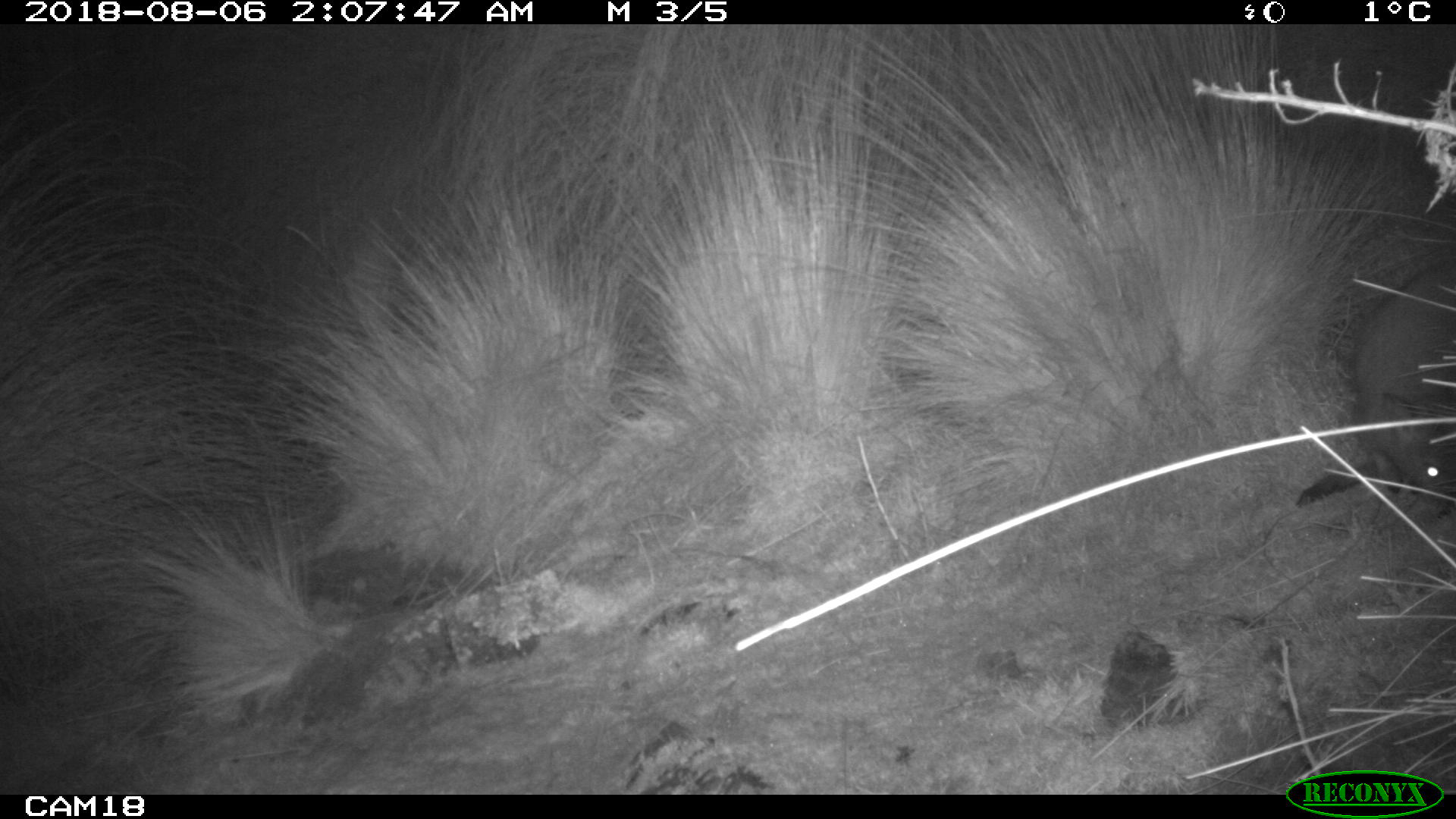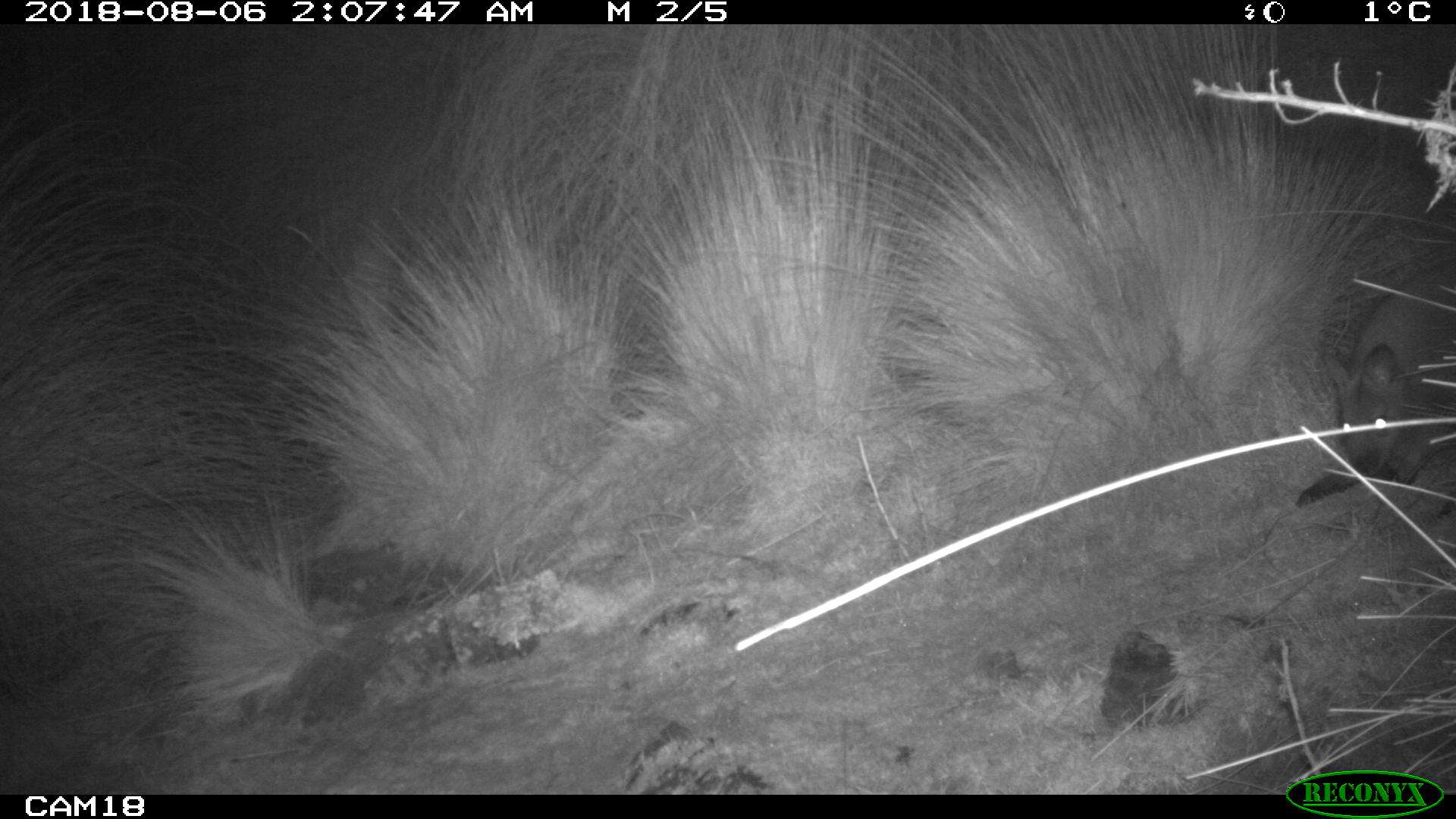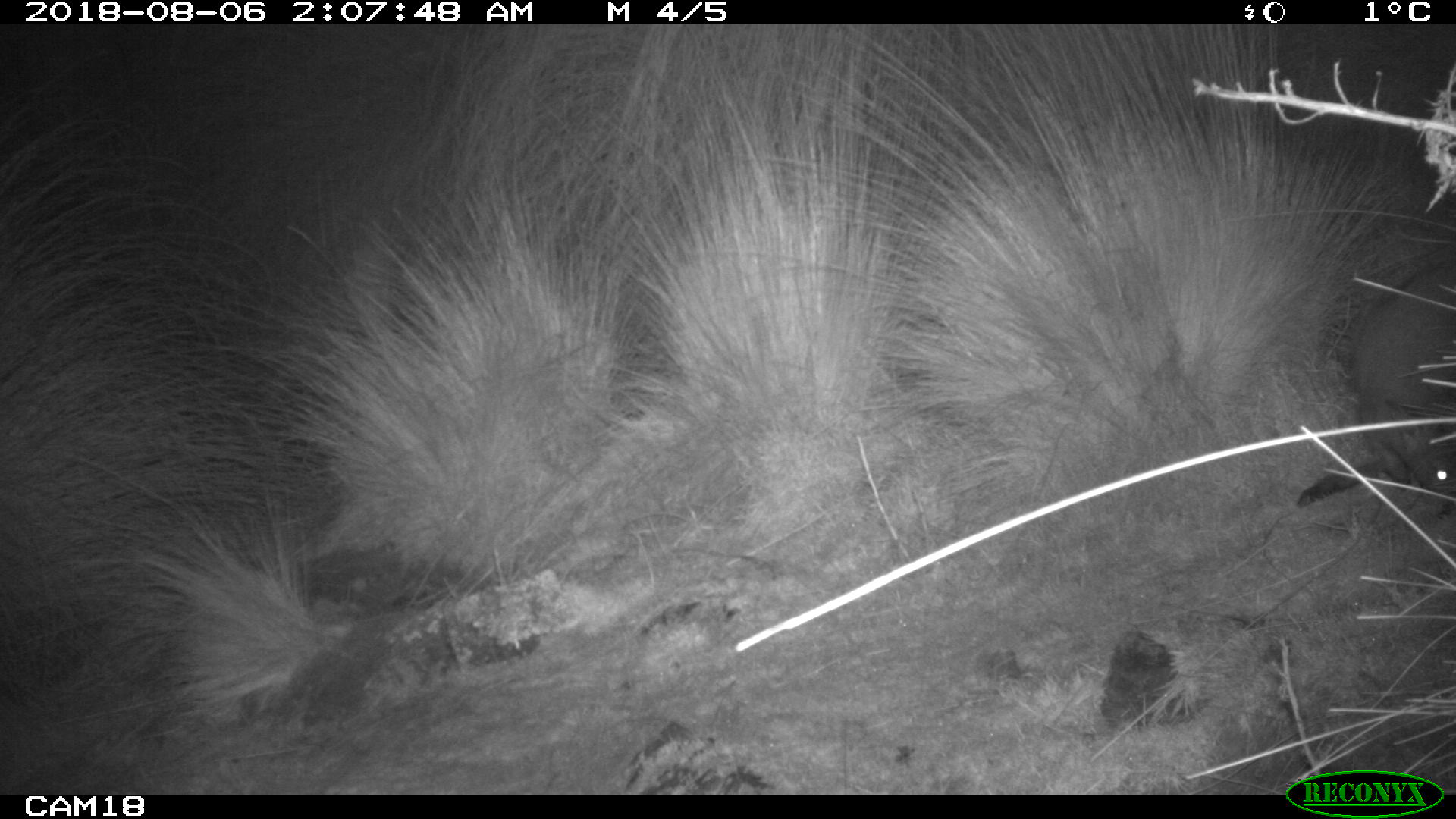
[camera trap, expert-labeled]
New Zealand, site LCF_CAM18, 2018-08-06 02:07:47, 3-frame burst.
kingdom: Animalia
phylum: Chordata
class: Mammalia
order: Diprotodontia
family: Macropodidae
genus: Notamacropus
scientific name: Notamacropus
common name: wallaby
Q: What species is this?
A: Wallaby (Notamacropus).